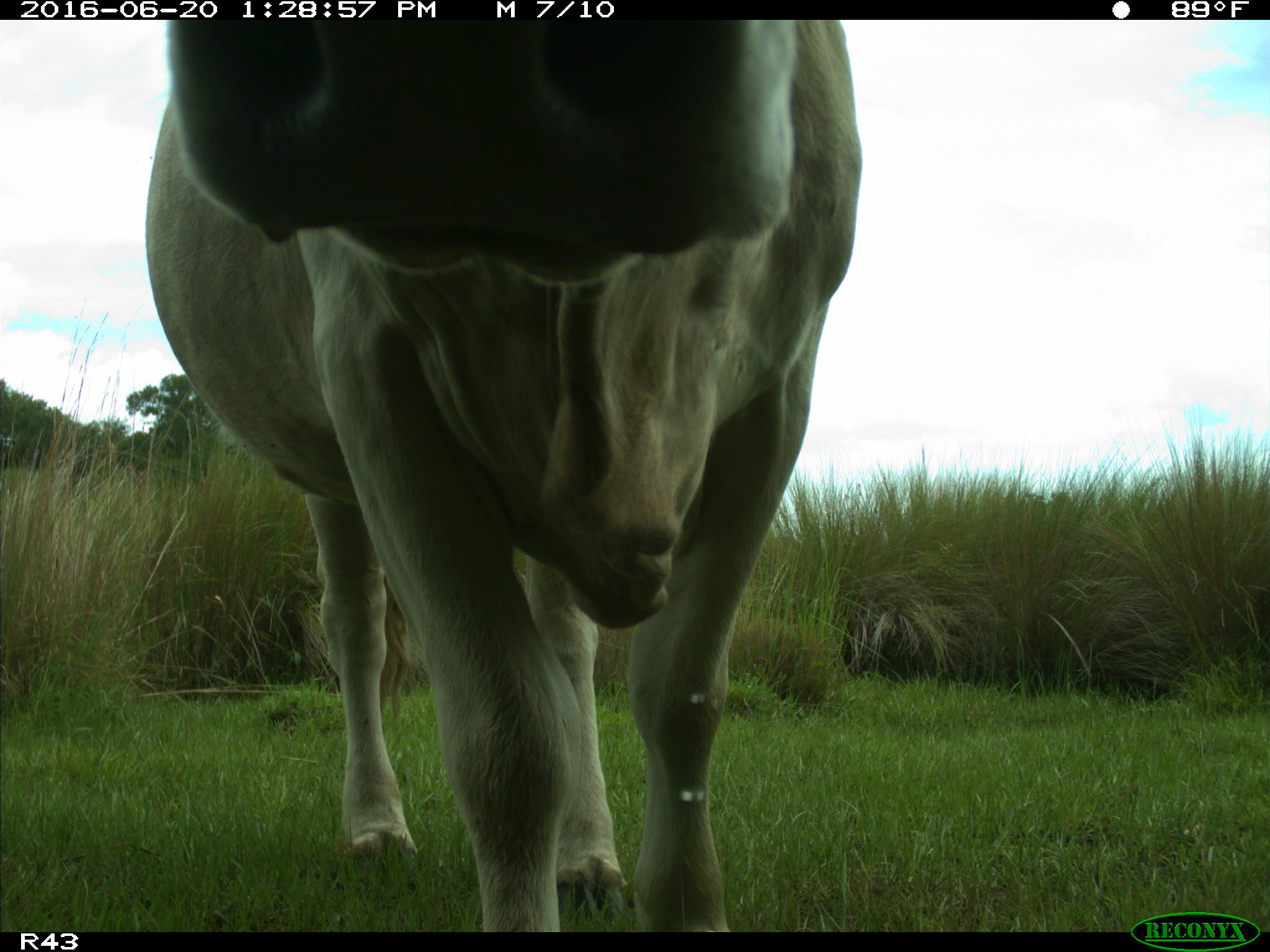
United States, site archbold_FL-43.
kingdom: Animalia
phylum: Chordata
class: Mammalia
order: Artiodactyla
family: Bovidae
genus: Bos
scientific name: Bos taurus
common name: domestic cow